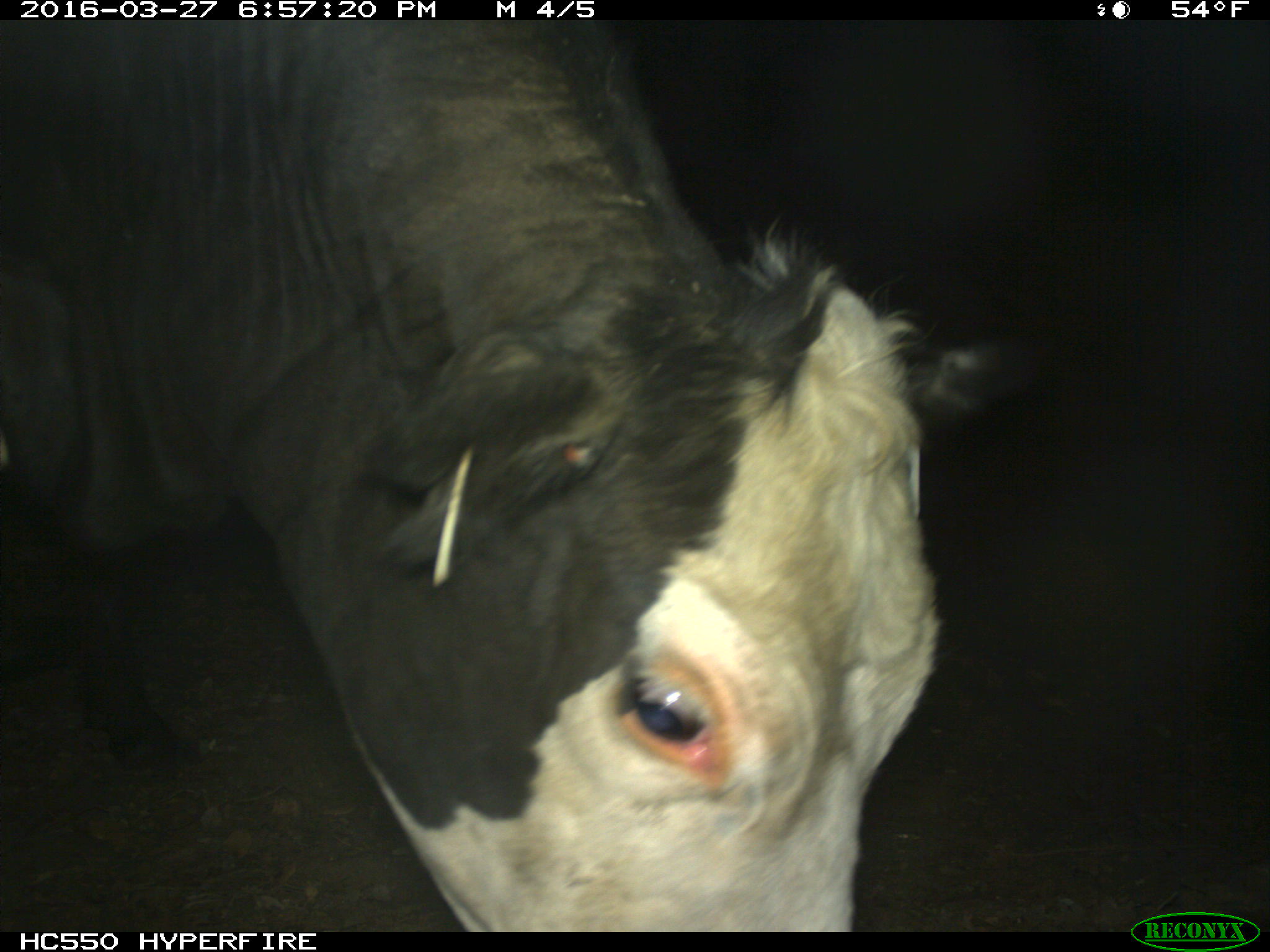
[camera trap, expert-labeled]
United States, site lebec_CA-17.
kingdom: Animalia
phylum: Chordata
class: Mammalia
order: Artiodactyla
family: Bovidae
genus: Bos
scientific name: Bos taurus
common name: domestic cow